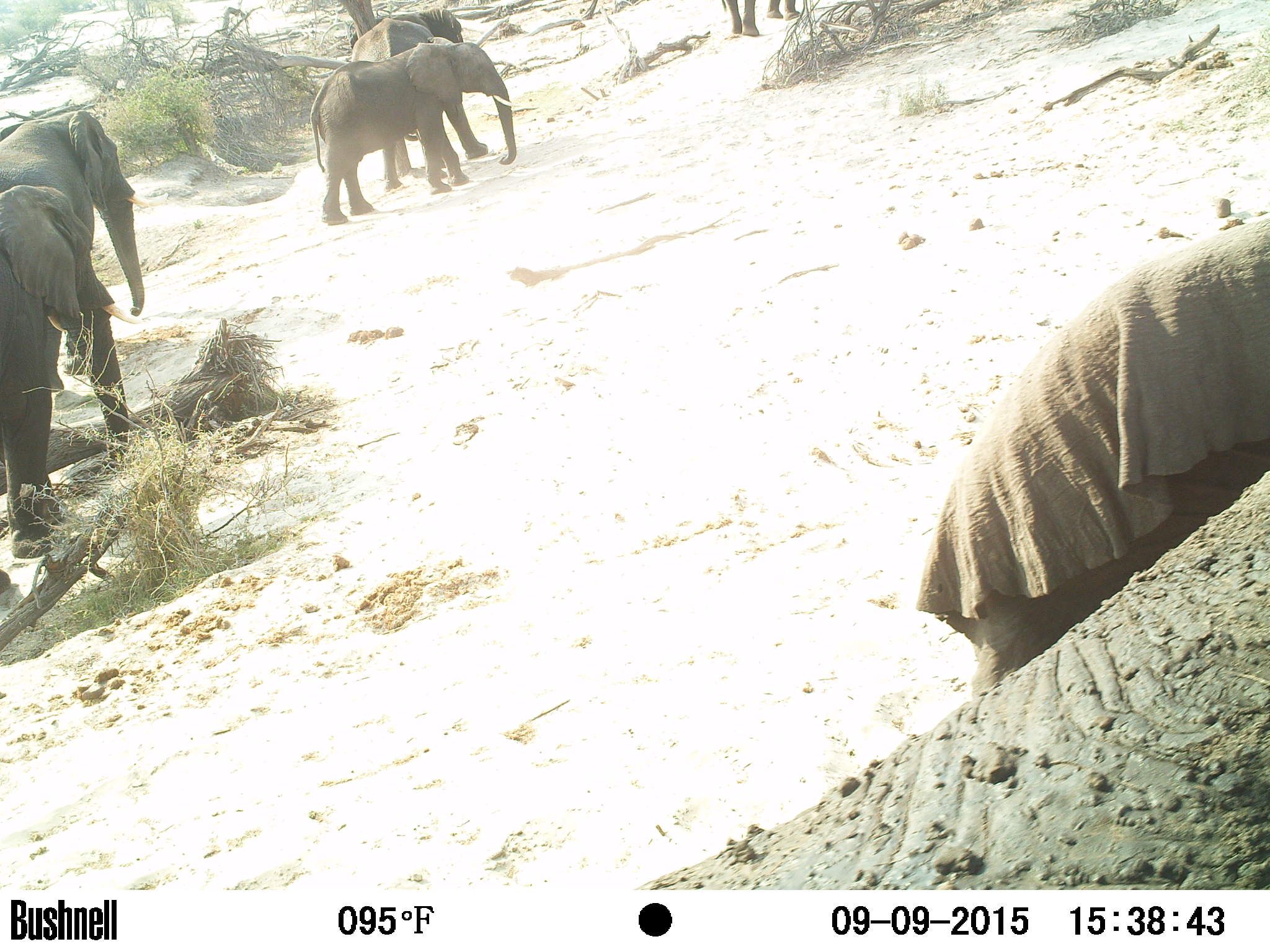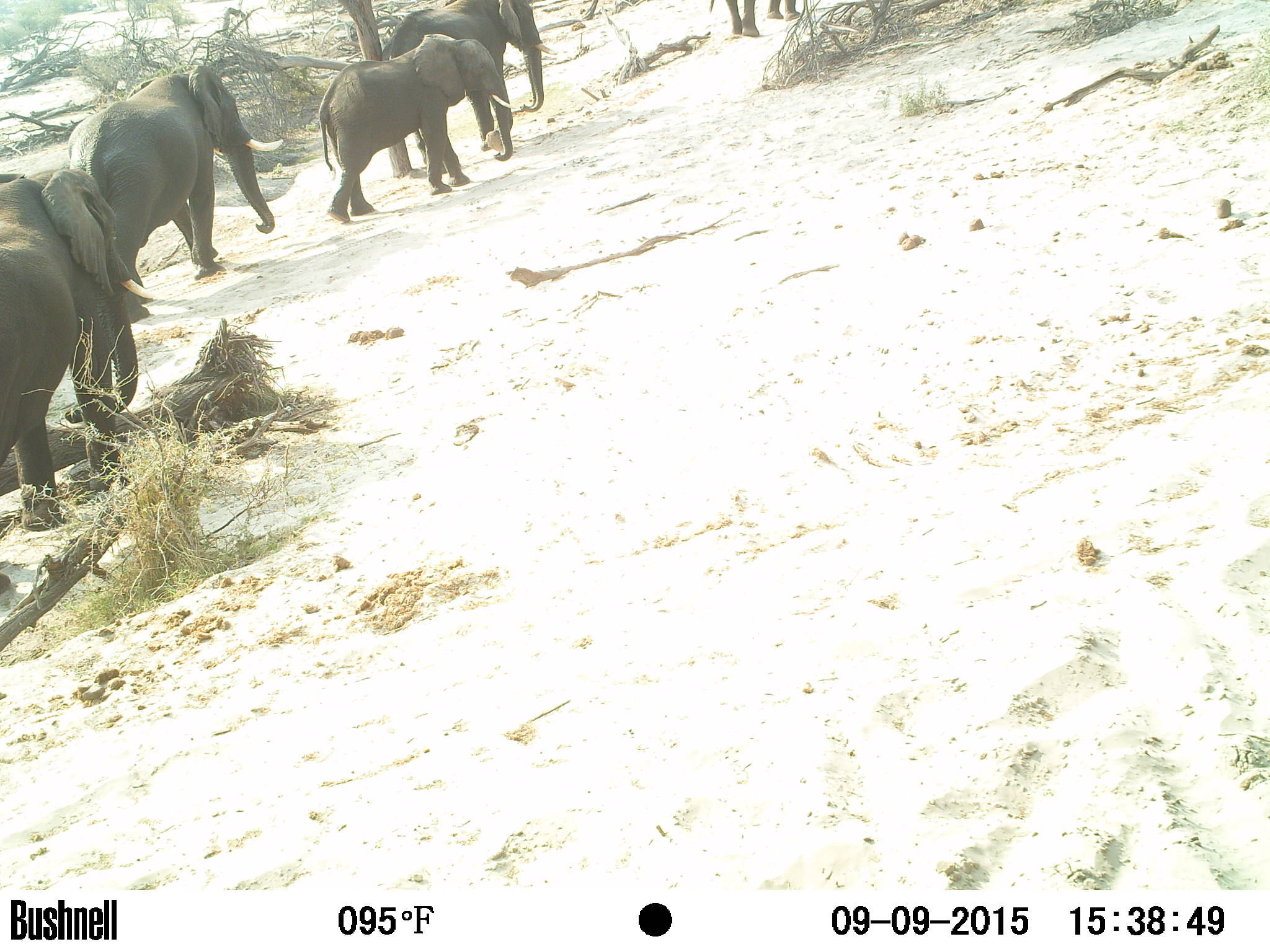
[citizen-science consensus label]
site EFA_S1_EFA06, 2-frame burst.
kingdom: Animalia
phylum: Chordata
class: Mammalia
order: Proboscidea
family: Elephantidae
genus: Loxodonta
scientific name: Loxodonta africana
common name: african bush elephant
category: elephant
Elephant (african bush elephant) (Loxodonta africana), count 6. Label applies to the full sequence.